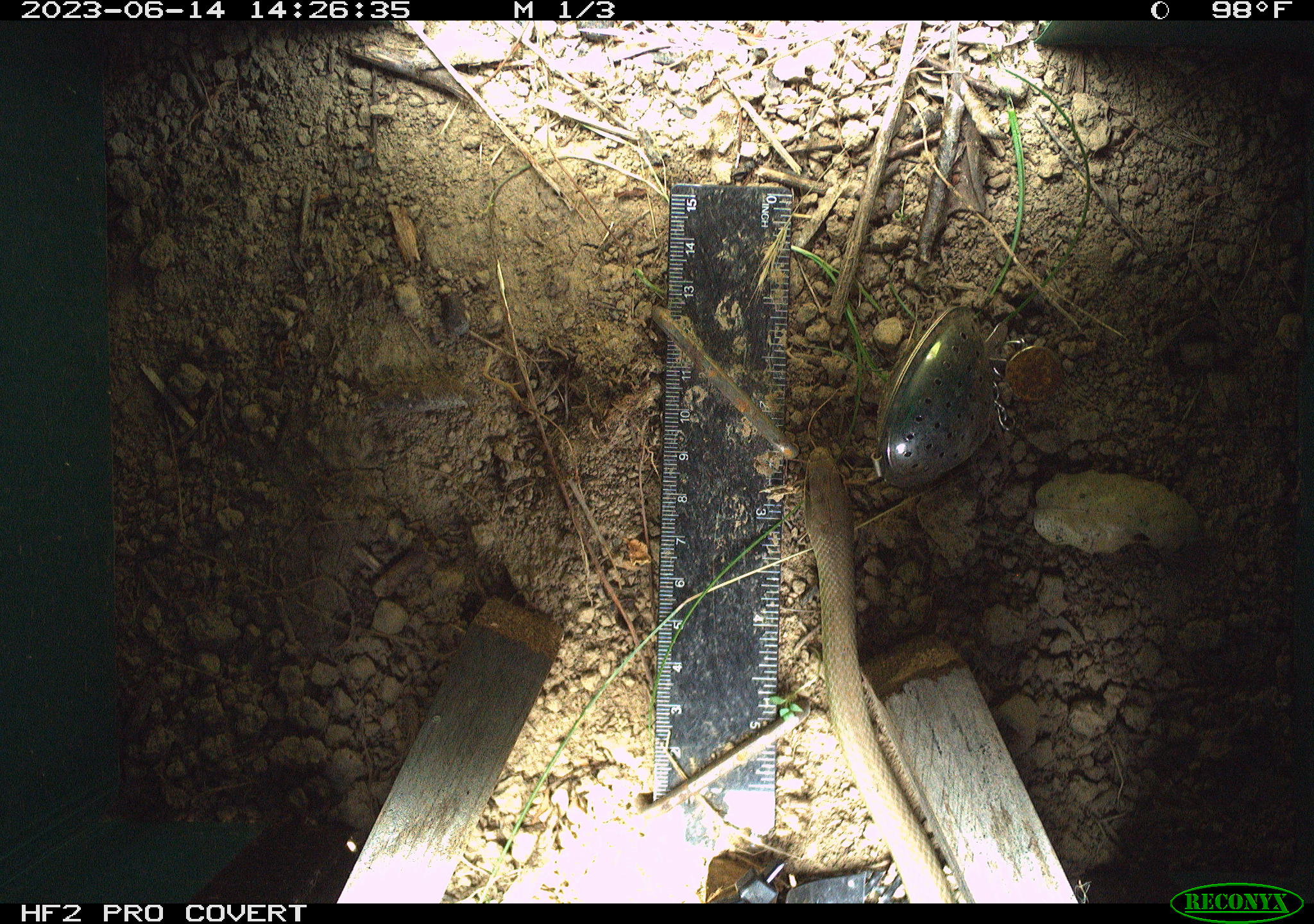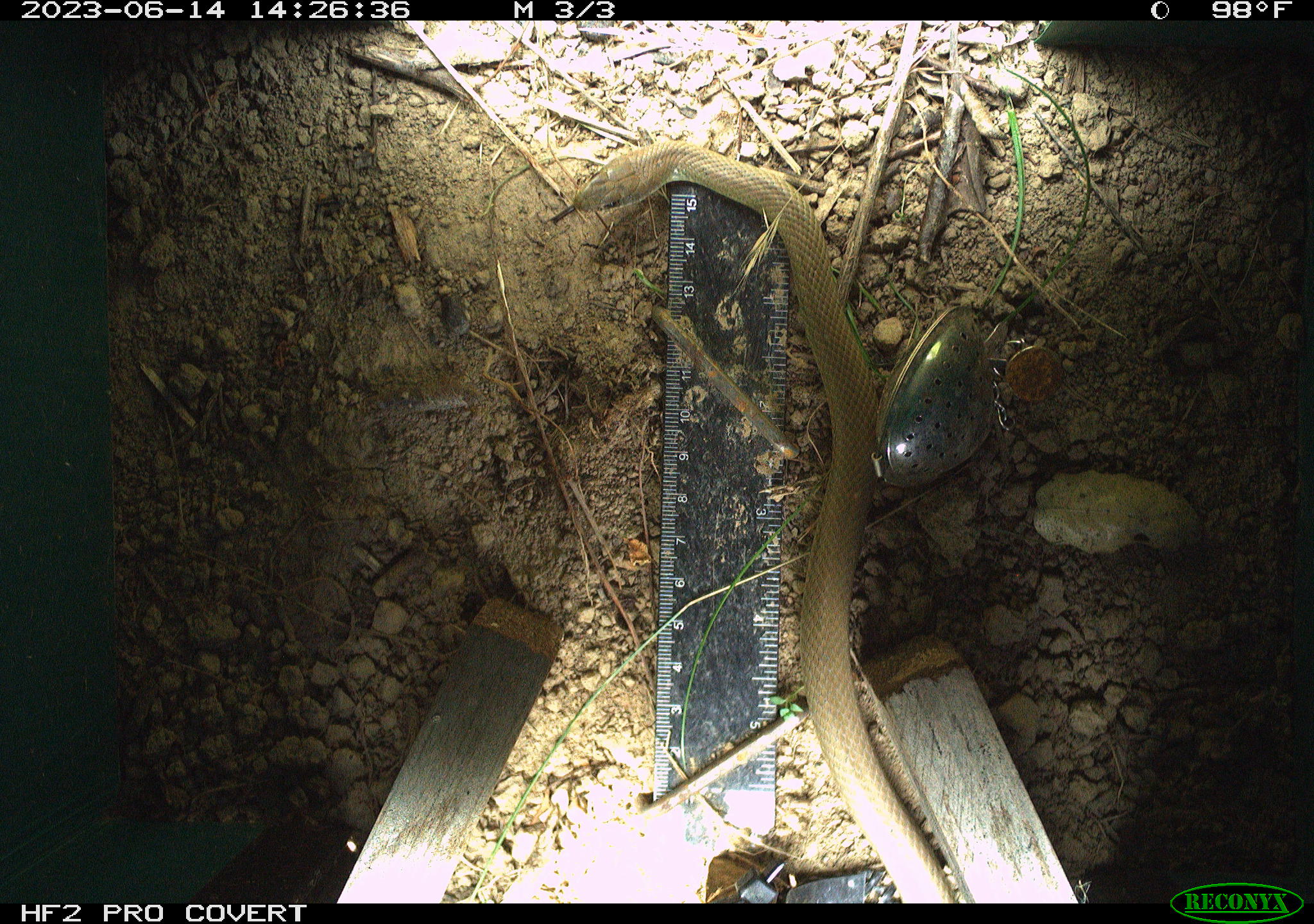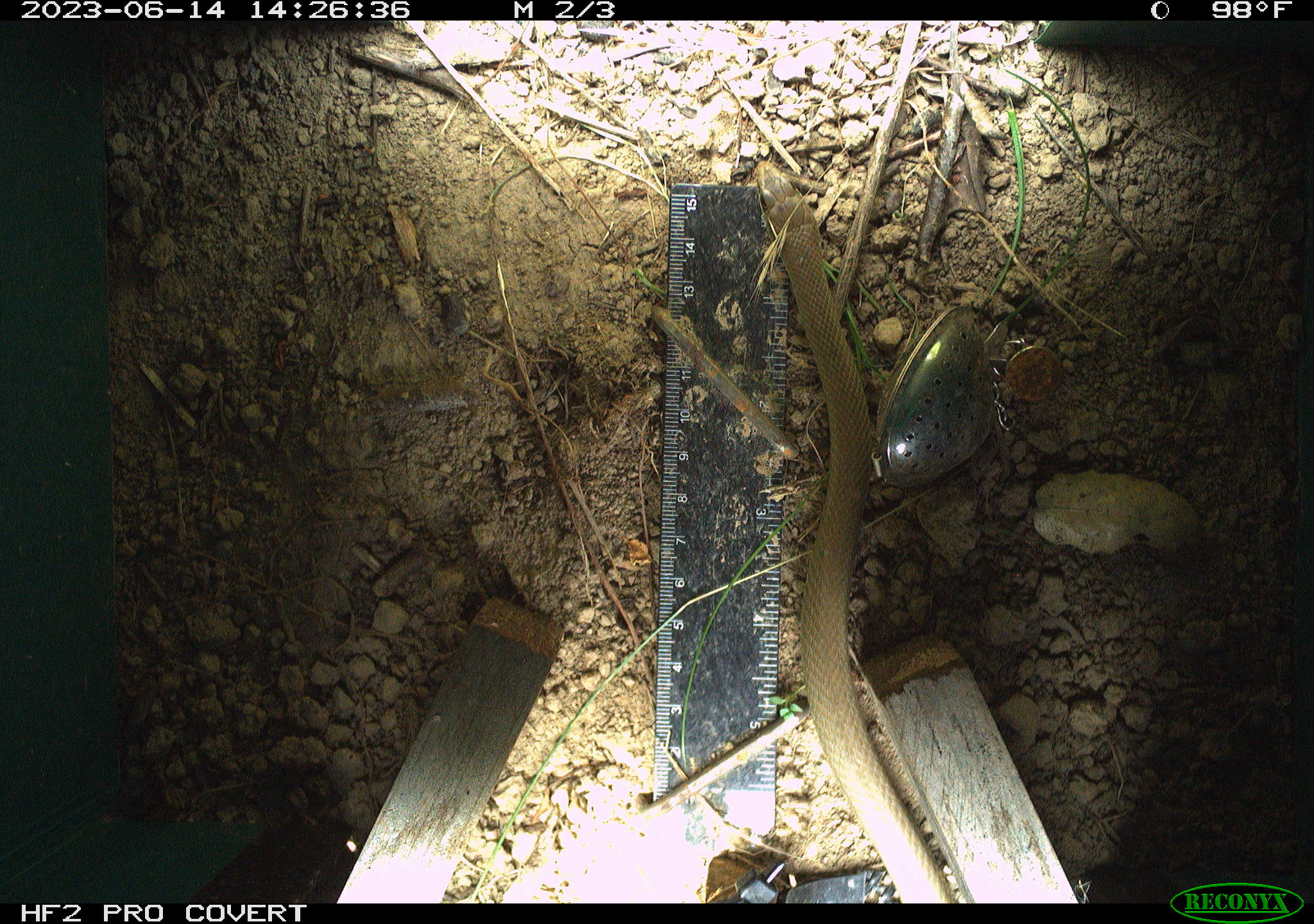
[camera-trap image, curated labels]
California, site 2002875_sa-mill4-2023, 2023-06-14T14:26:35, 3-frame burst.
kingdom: Animalia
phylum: Chordata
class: Reptilia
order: Squamata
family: Colubridae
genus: Coluber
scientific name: Coluber constrictor mormon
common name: western yellow-bellied racer